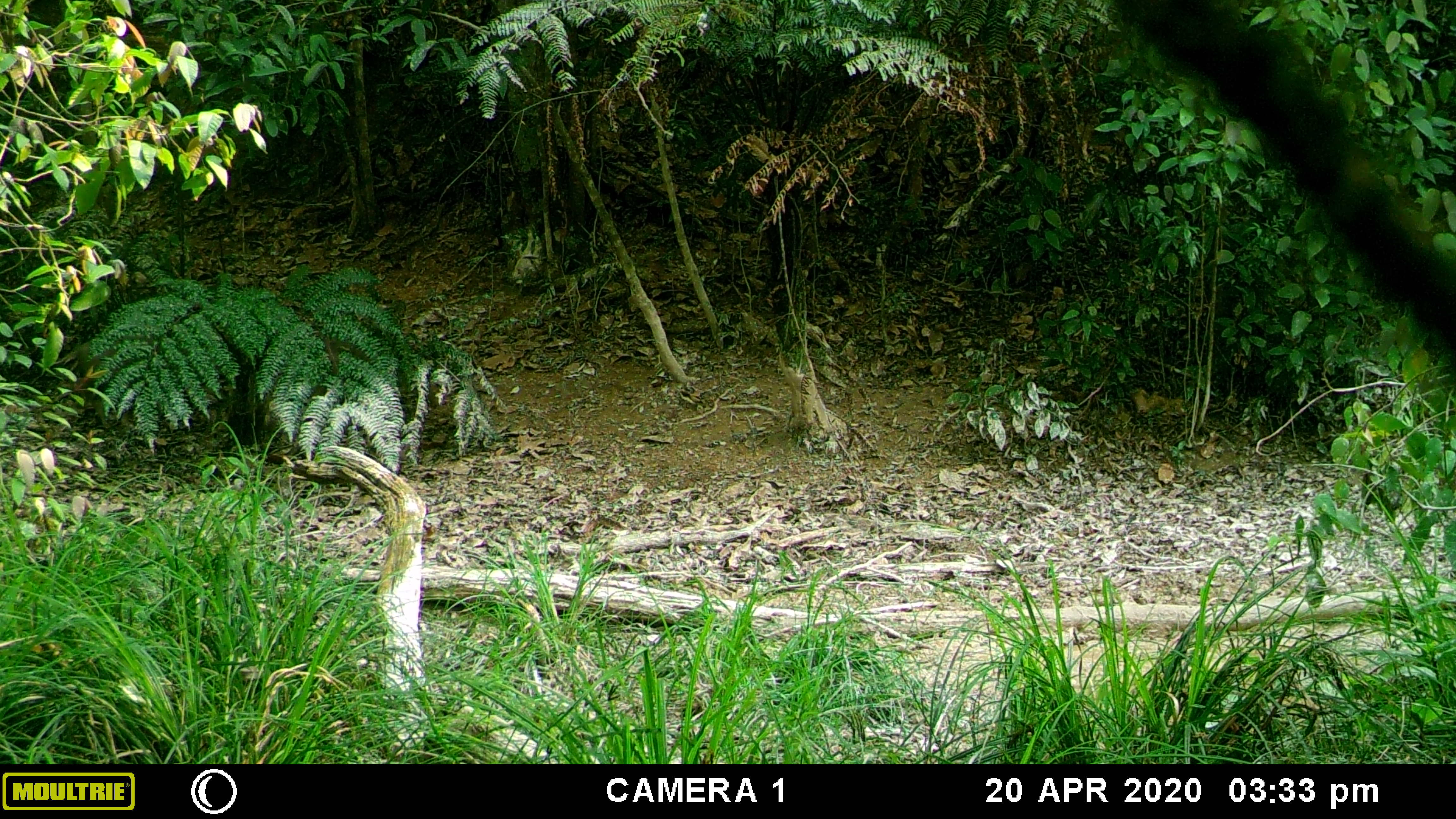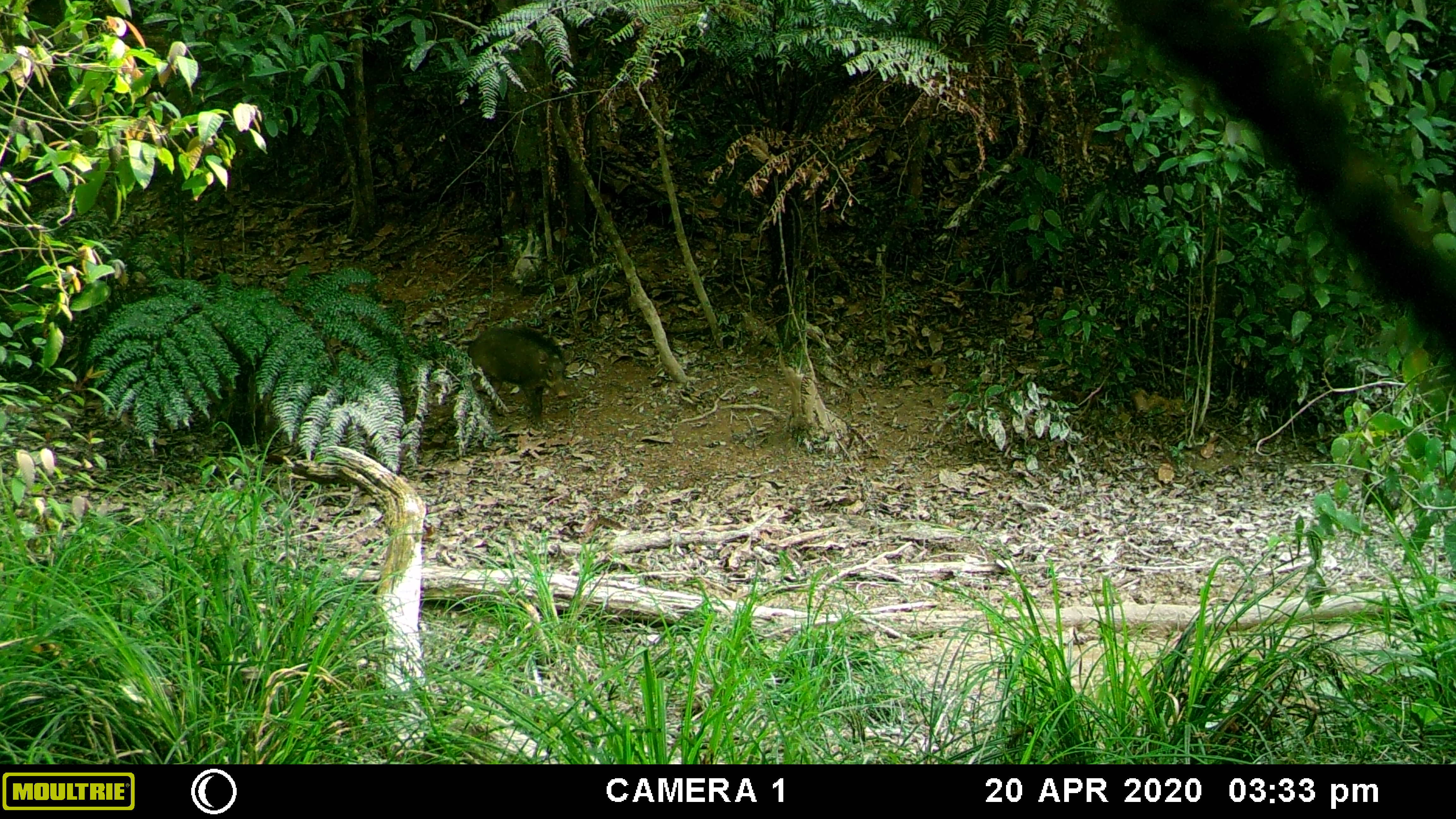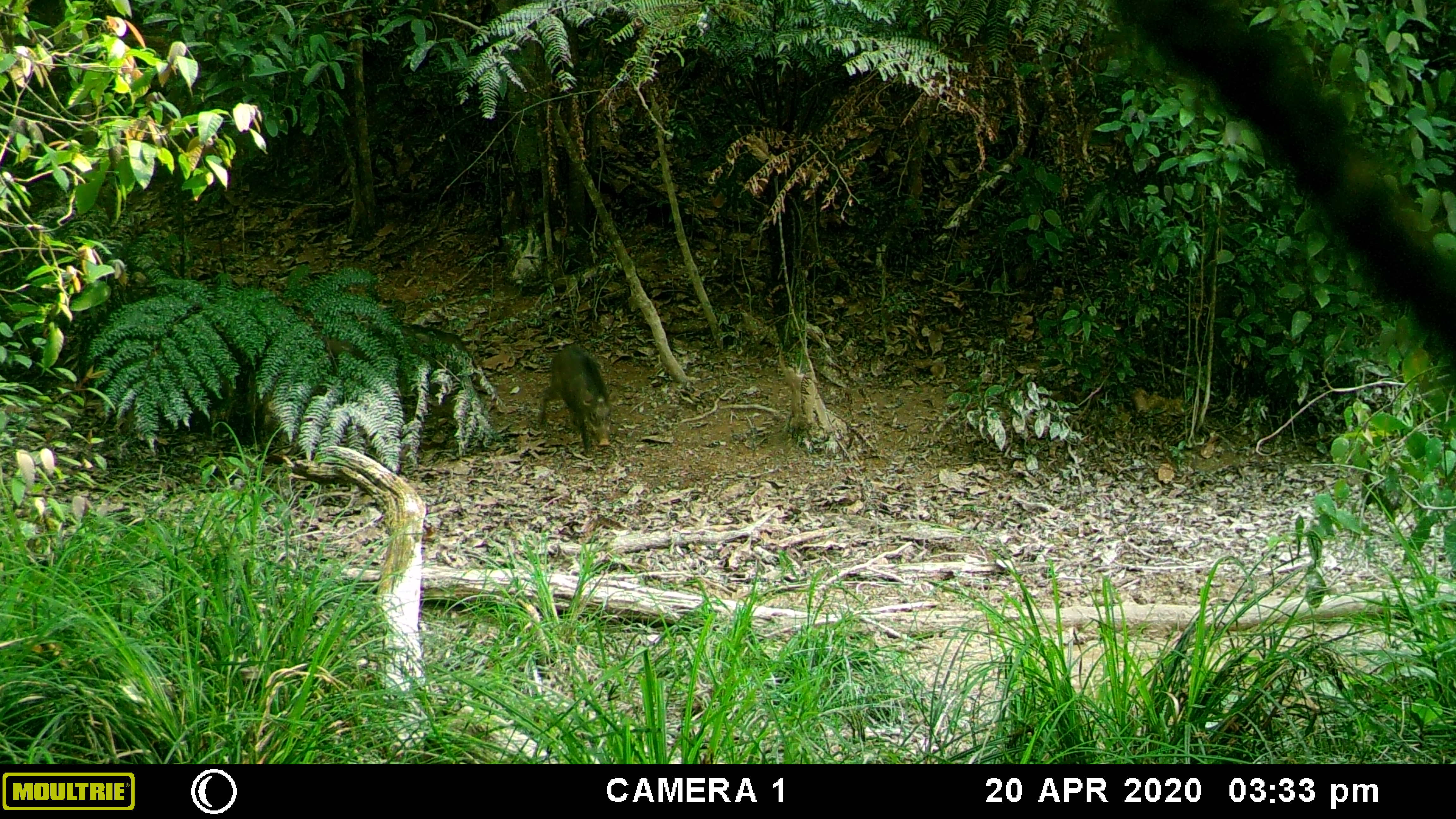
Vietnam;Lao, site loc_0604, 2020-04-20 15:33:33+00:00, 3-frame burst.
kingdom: Animalia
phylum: Chordata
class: Mammalia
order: Artiodactyla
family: Suidae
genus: Sus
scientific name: Sus scrofa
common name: eurasian wild pig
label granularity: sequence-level